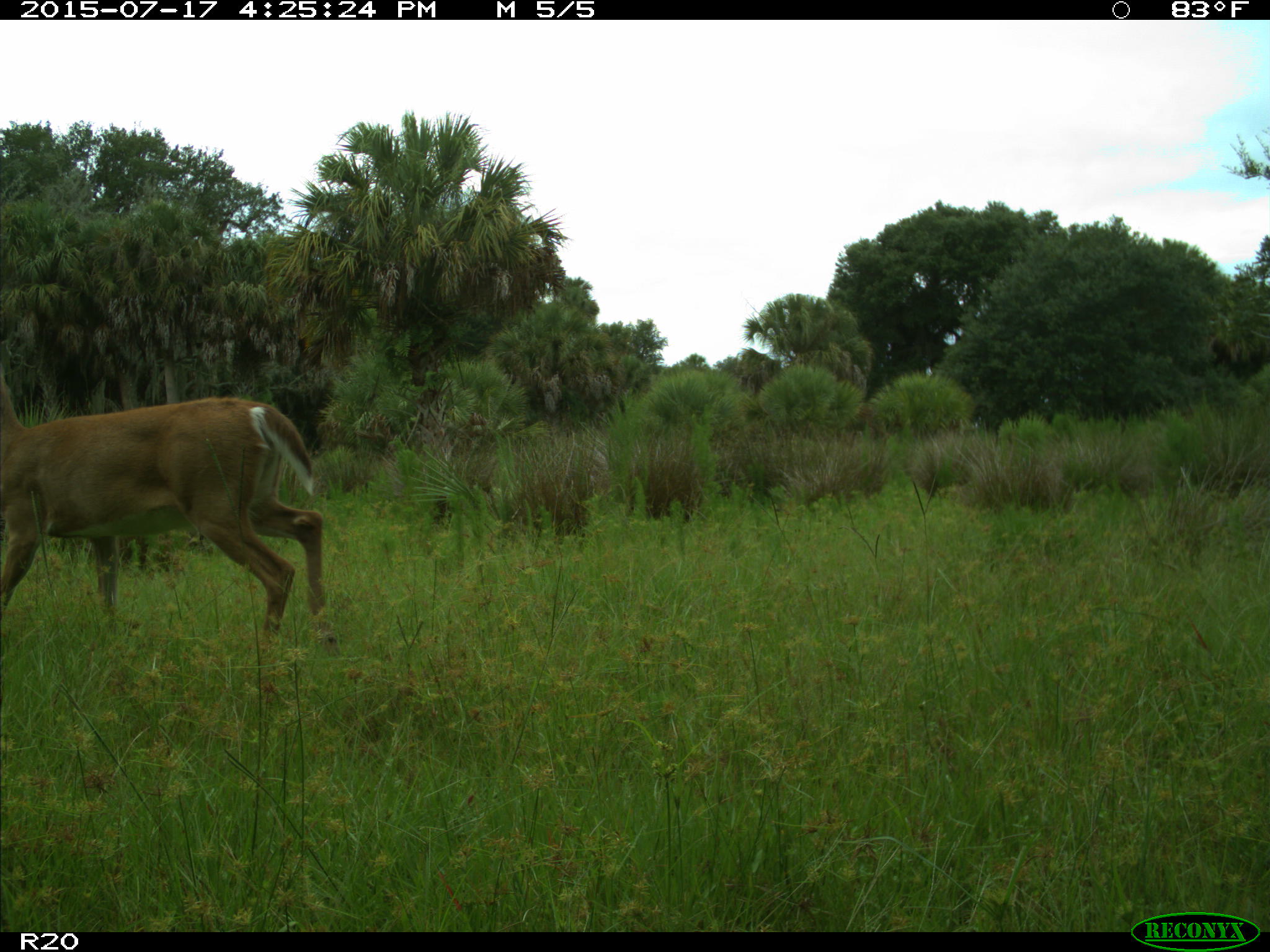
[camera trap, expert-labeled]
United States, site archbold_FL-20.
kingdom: Animalia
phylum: Chordata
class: Mammalia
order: Artiodactyla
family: Cervidae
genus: Odocoileus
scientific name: Odocoileus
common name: deer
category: unidentified deer